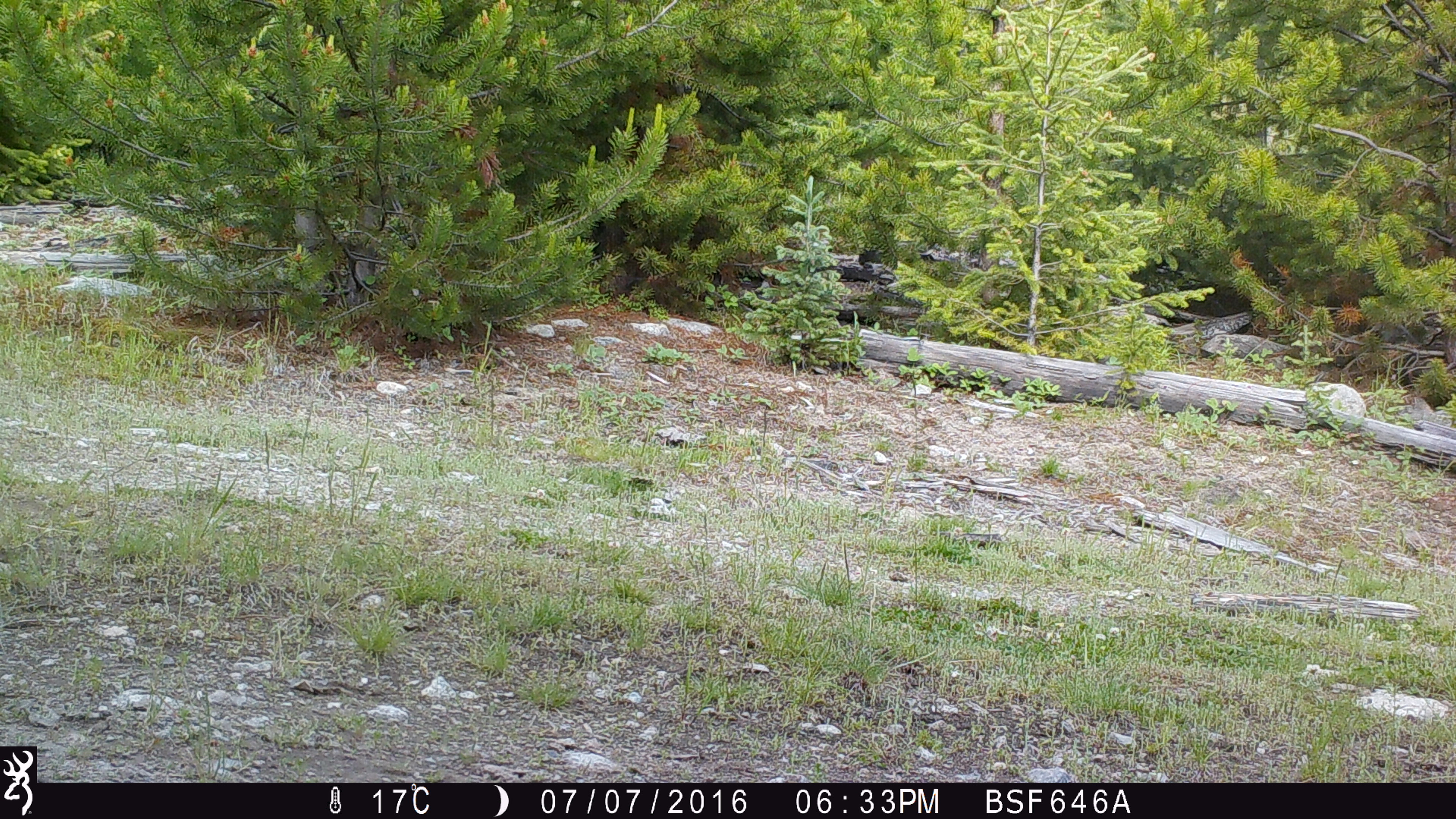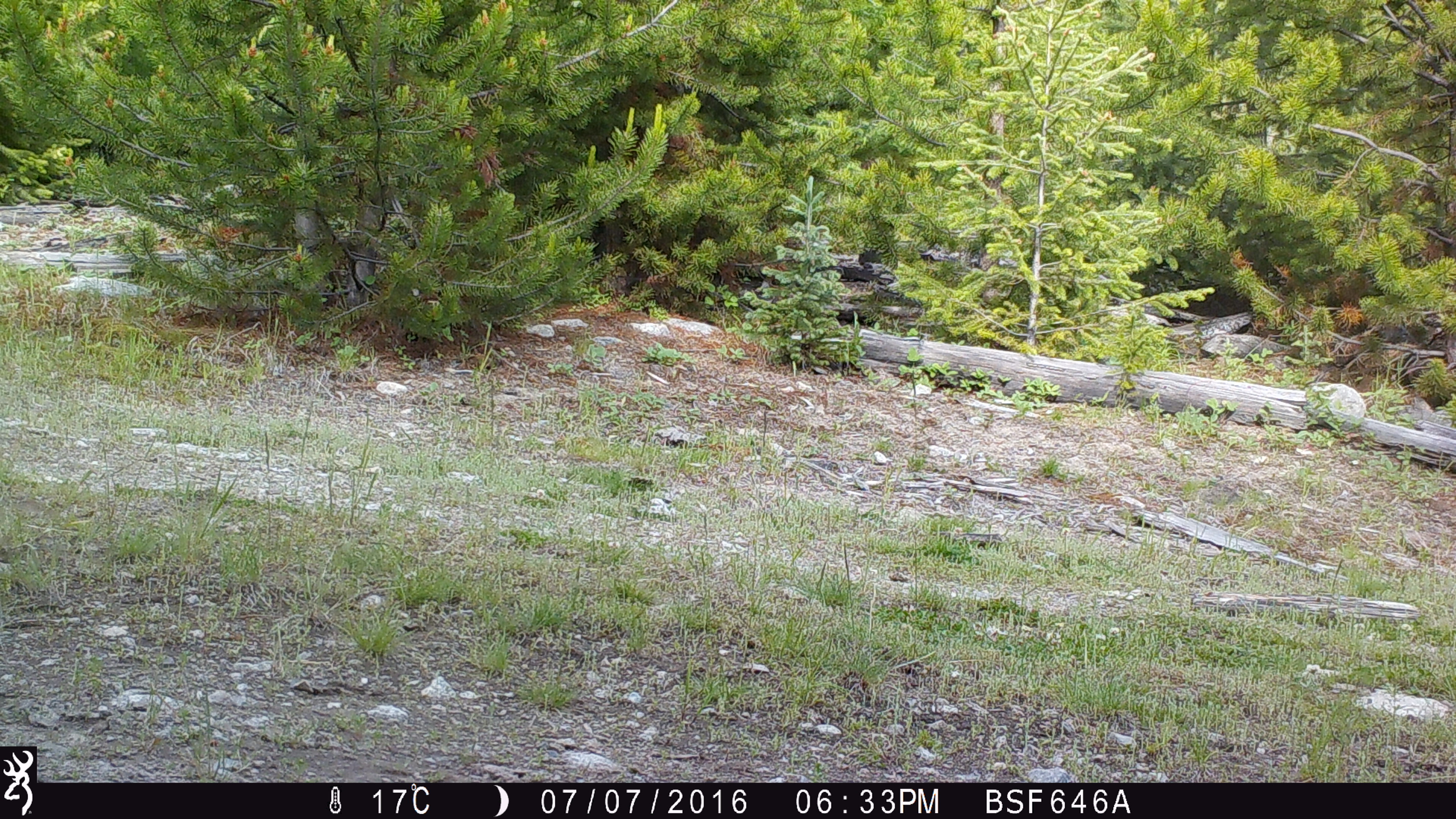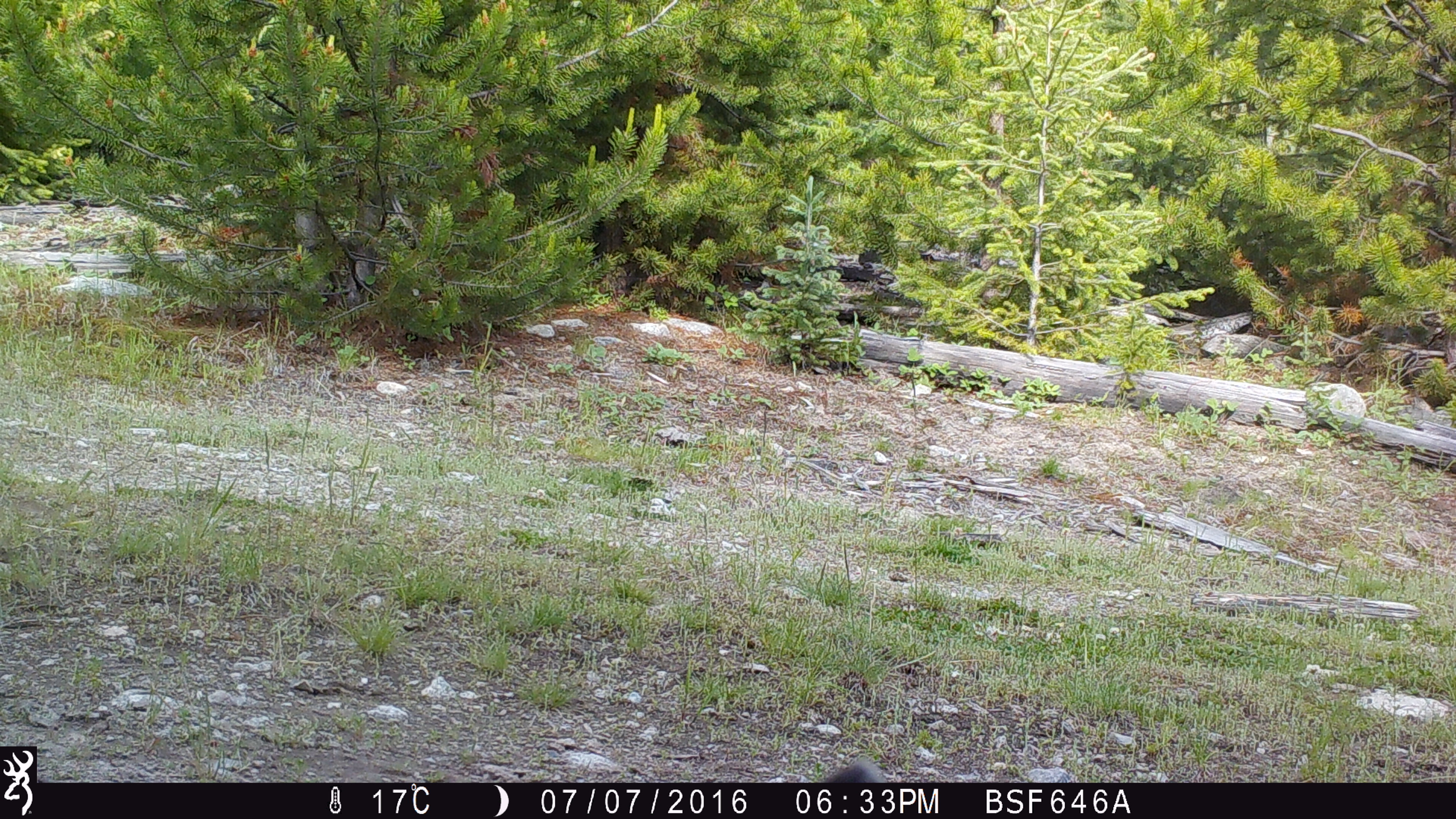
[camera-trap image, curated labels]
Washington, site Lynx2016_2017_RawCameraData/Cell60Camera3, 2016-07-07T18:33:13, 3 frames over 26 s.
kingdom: Animalia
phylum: Chordata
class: Mammalia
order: Lagomorpha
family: Leporidae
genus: Lepus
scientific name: Lepus americanus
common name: snowshoe hare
Lepus americanus (snowshoe hare). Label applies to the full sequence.